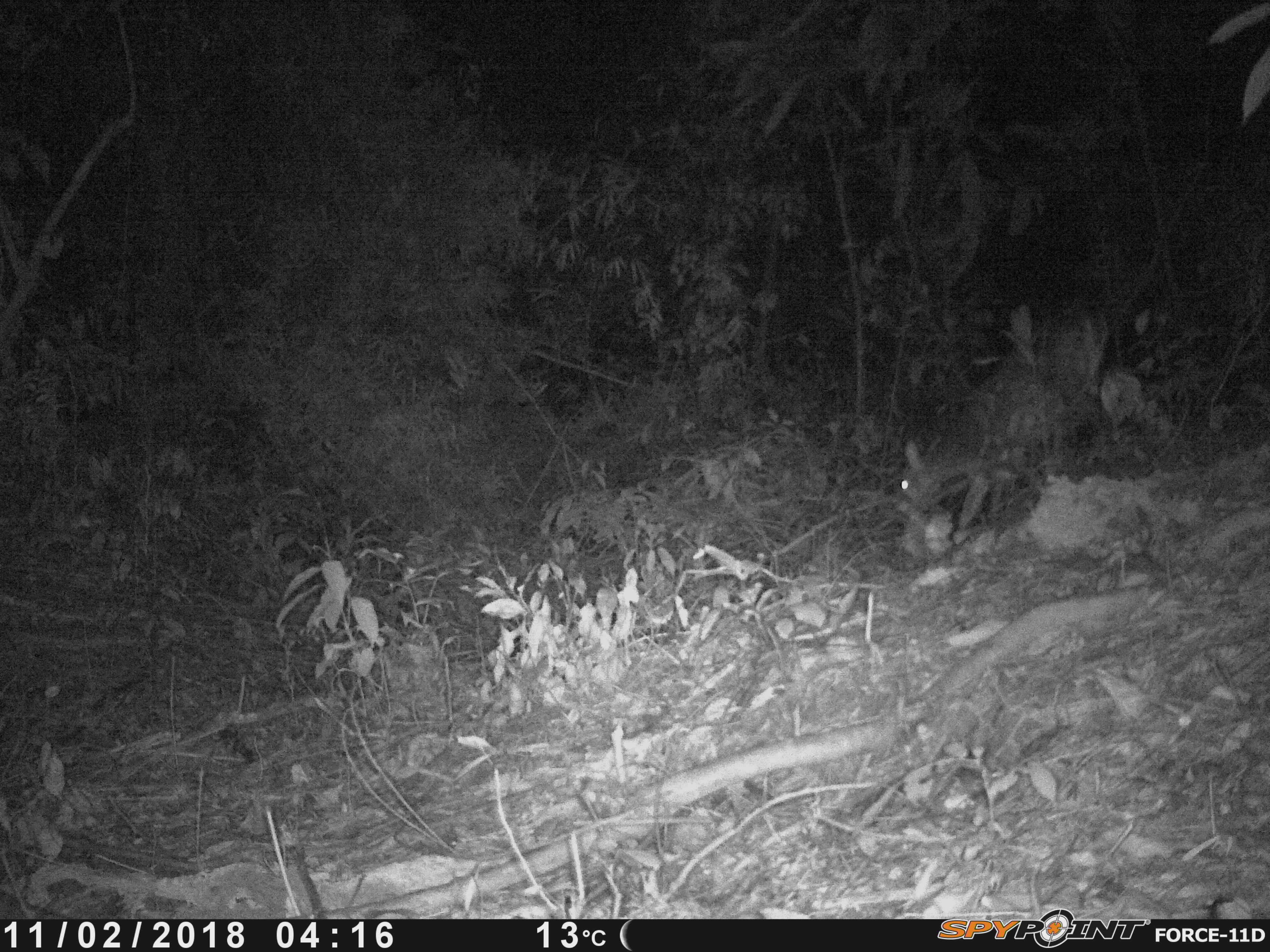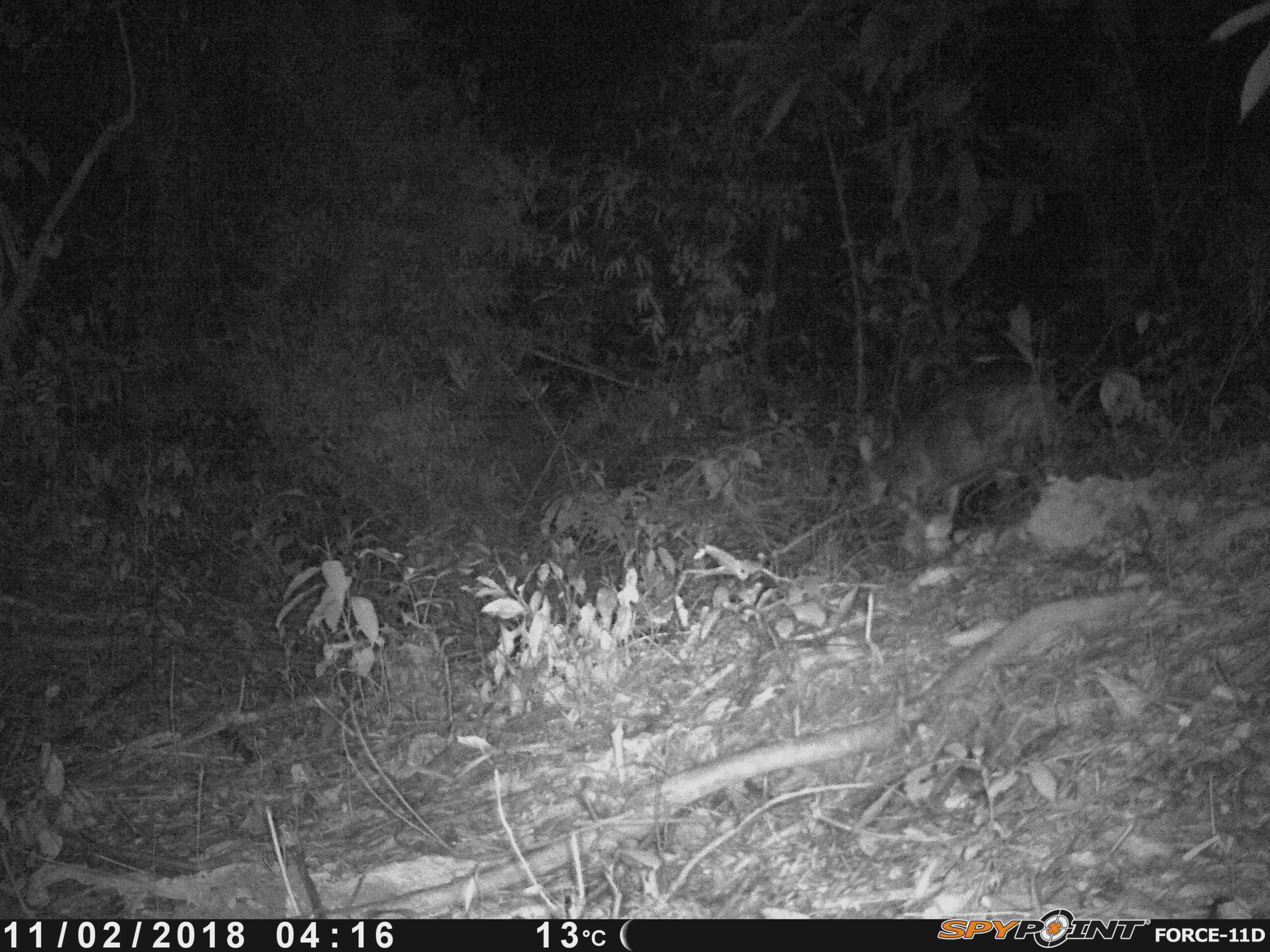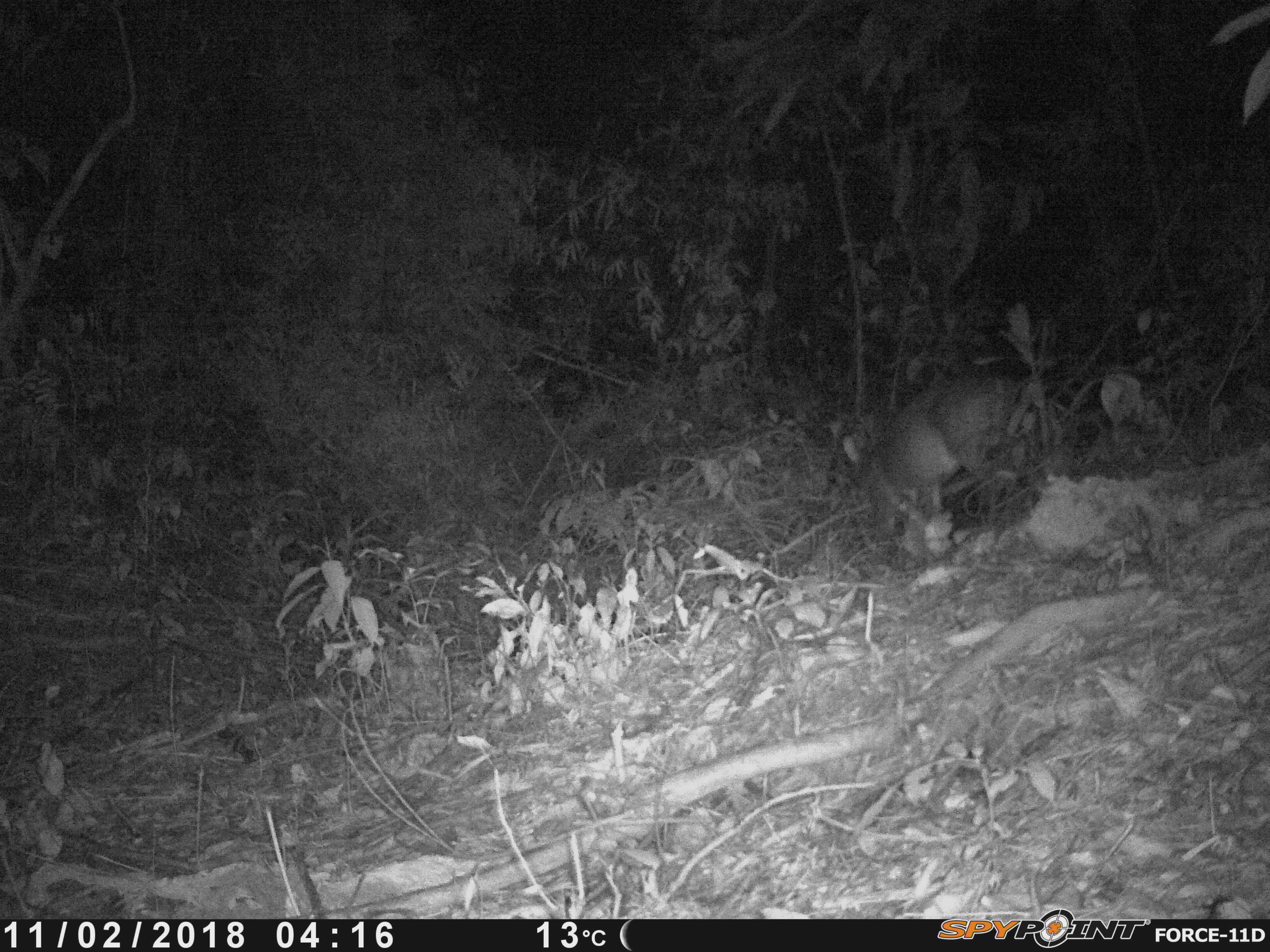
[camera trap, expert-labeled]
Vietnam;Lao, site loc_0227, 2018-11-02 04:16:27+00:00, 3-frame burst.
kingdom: Animalia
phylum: Chordata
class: Mammalia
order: Artiodactyla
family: Cervidae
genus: Muntiacus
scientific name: Muntiacus vuquangensis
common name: large-antlered muntjac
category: large antlered muntjac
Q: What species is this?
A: Large antlered muntjac (large-antlered muntjac) (Muntiacus vuquangensis).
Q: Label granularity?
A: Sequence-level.